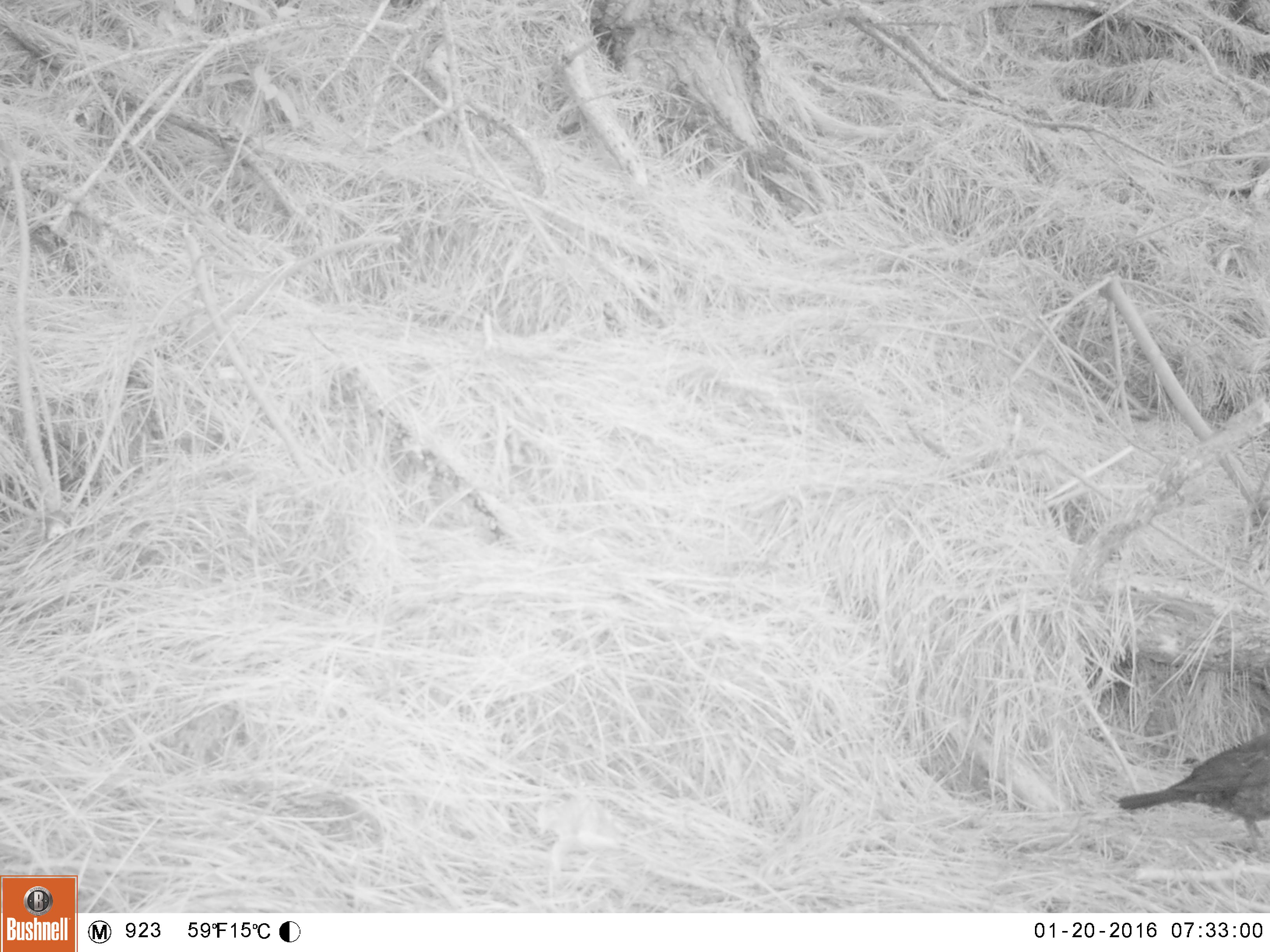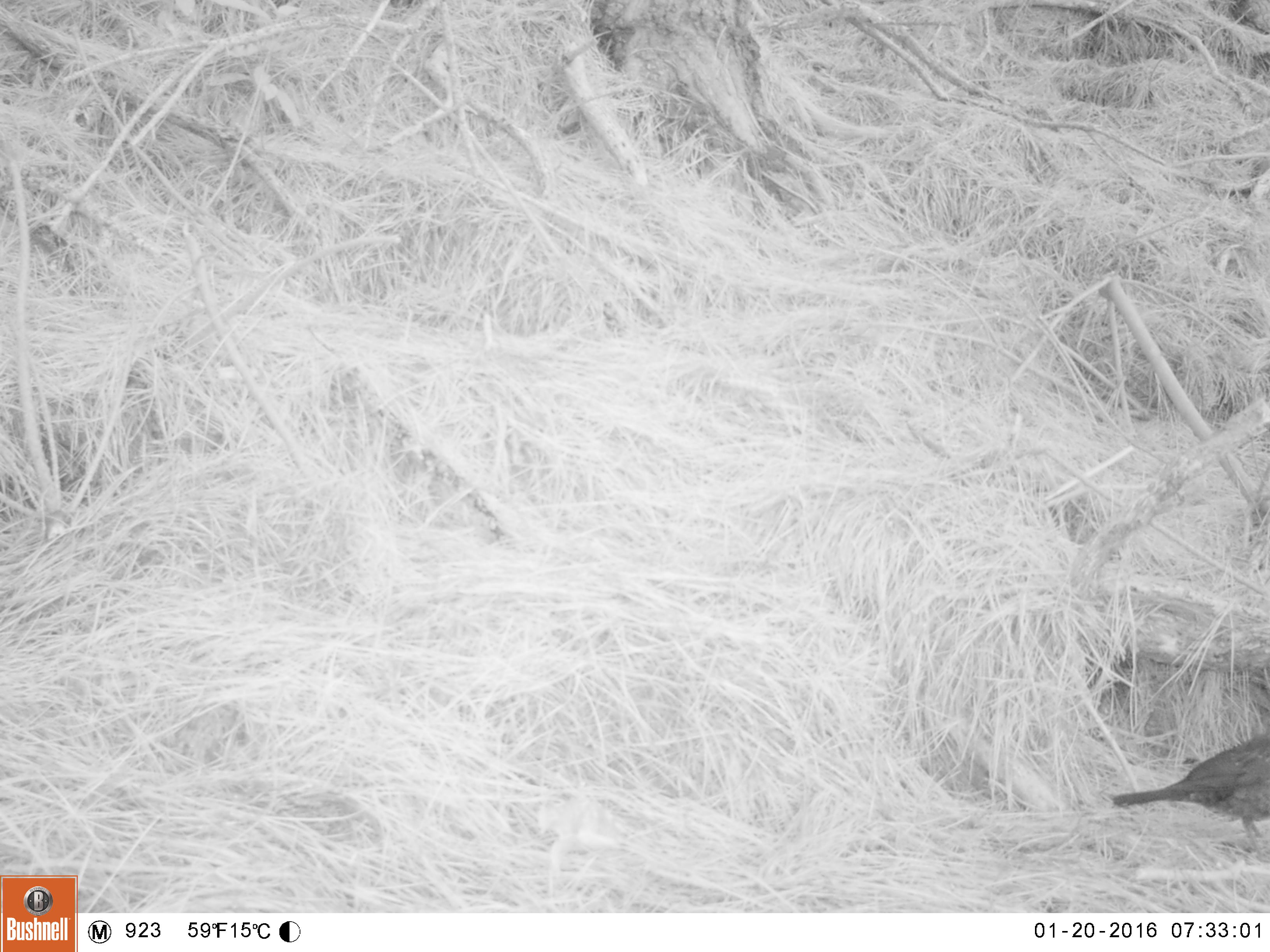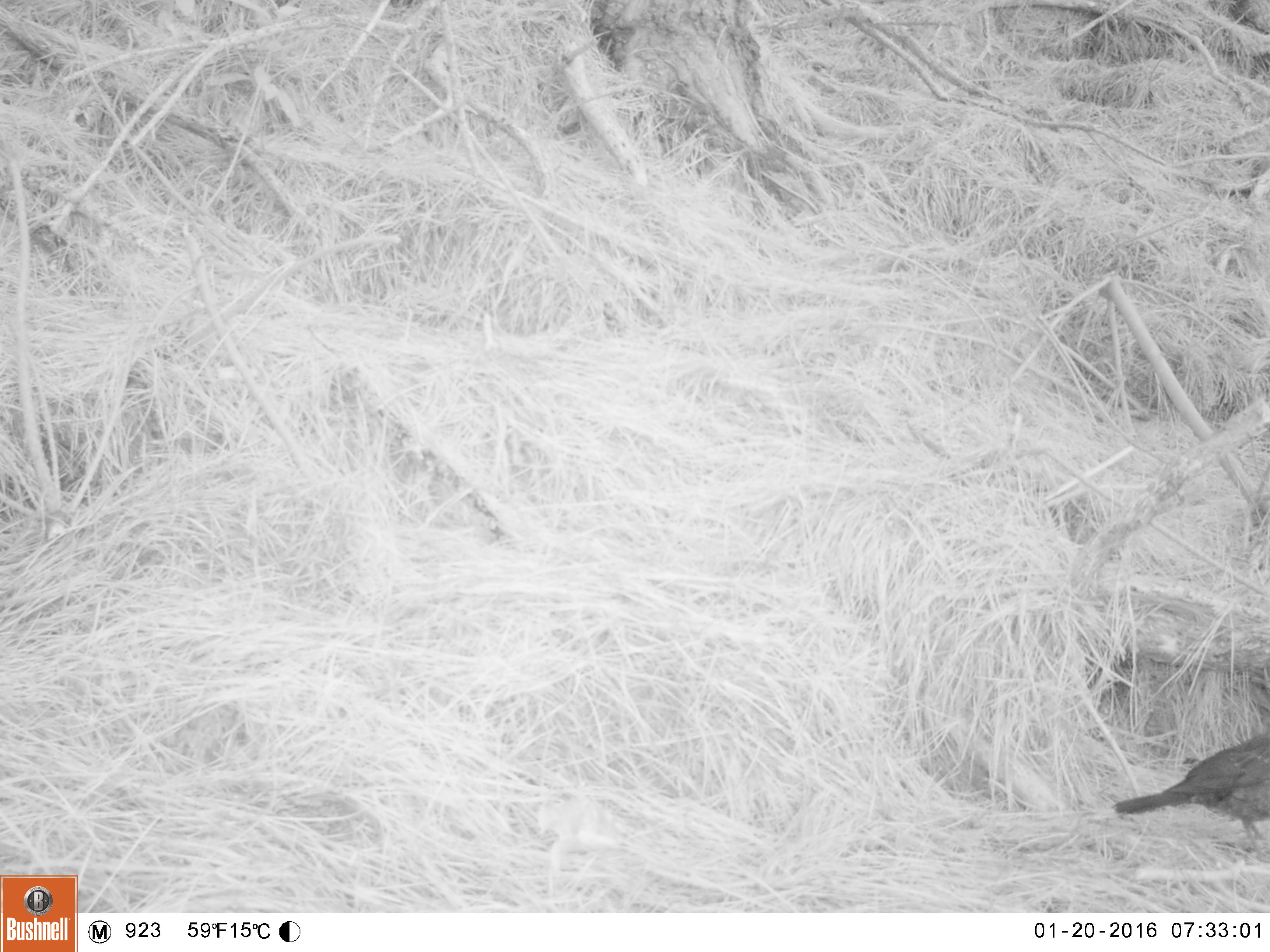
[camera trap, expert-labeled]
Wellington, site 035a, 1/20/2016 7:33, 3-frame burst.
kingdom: Animalia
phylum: Chordata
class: Aves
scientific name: Aves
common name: bird